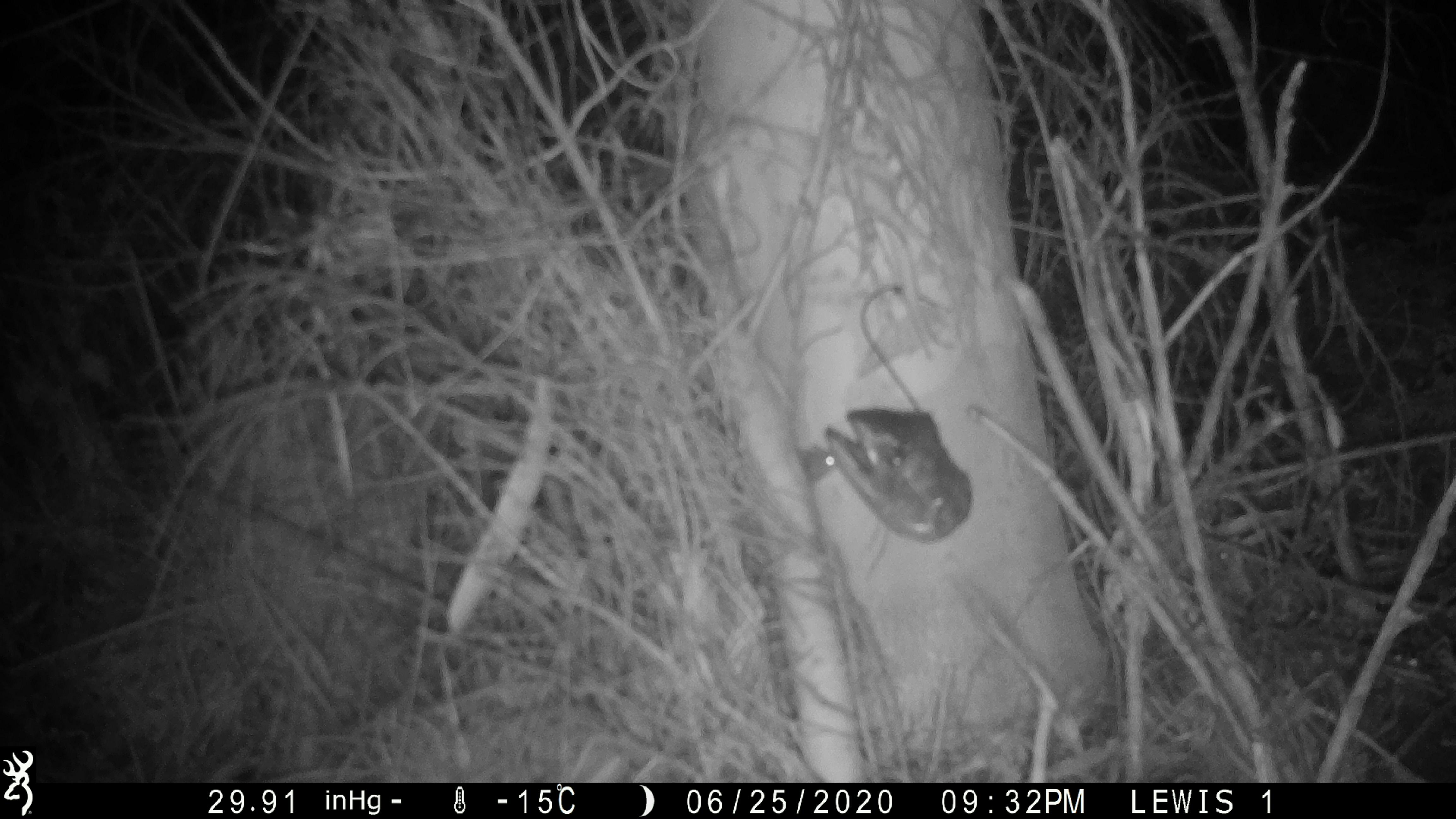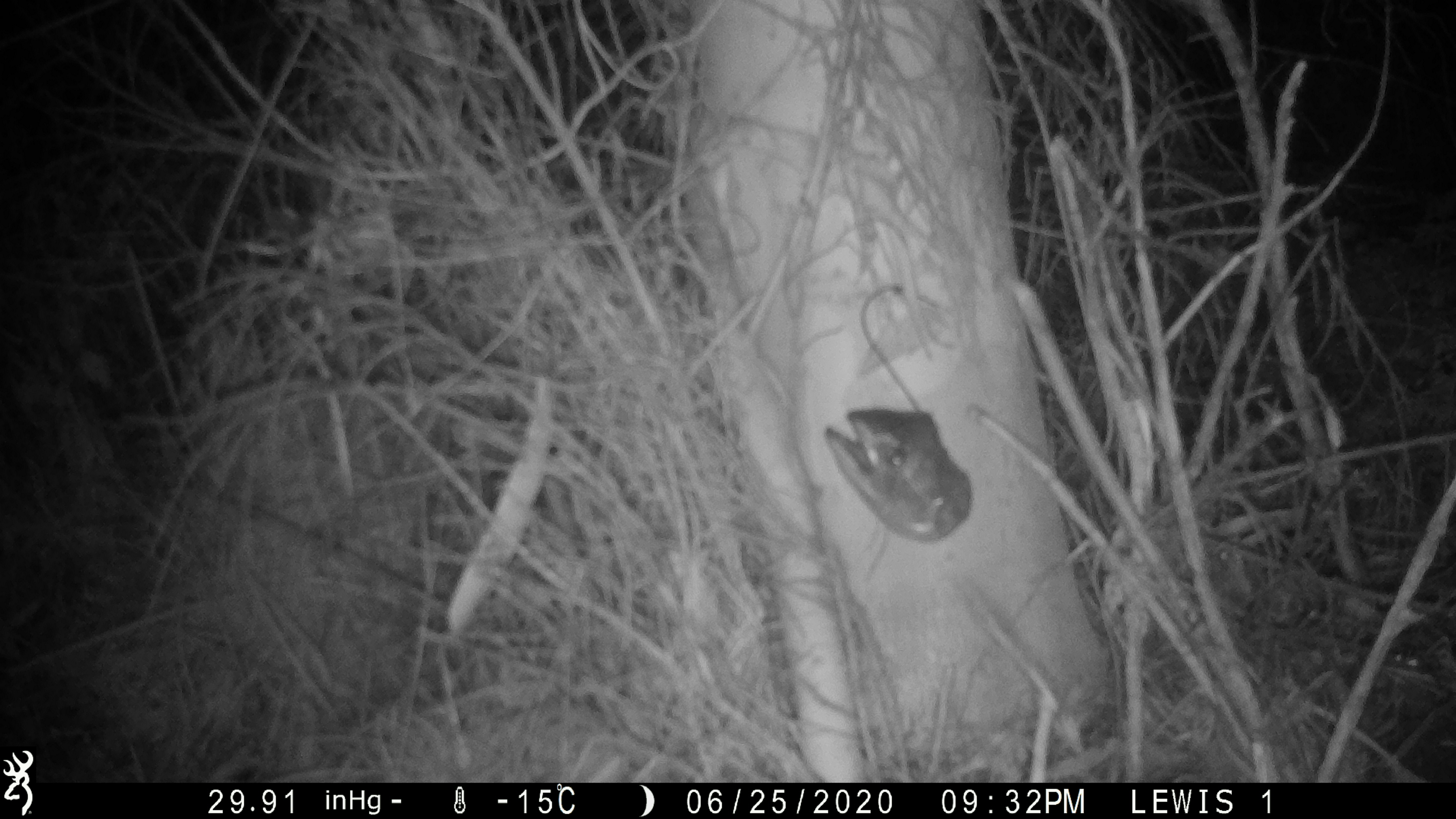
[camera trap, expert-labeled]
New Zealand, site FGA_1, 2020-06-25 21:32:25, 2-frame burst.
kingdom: Animalia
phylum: Chordata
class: Mammalia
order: Rodentia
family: Muridae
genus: Mus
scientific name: Mus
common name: mouse